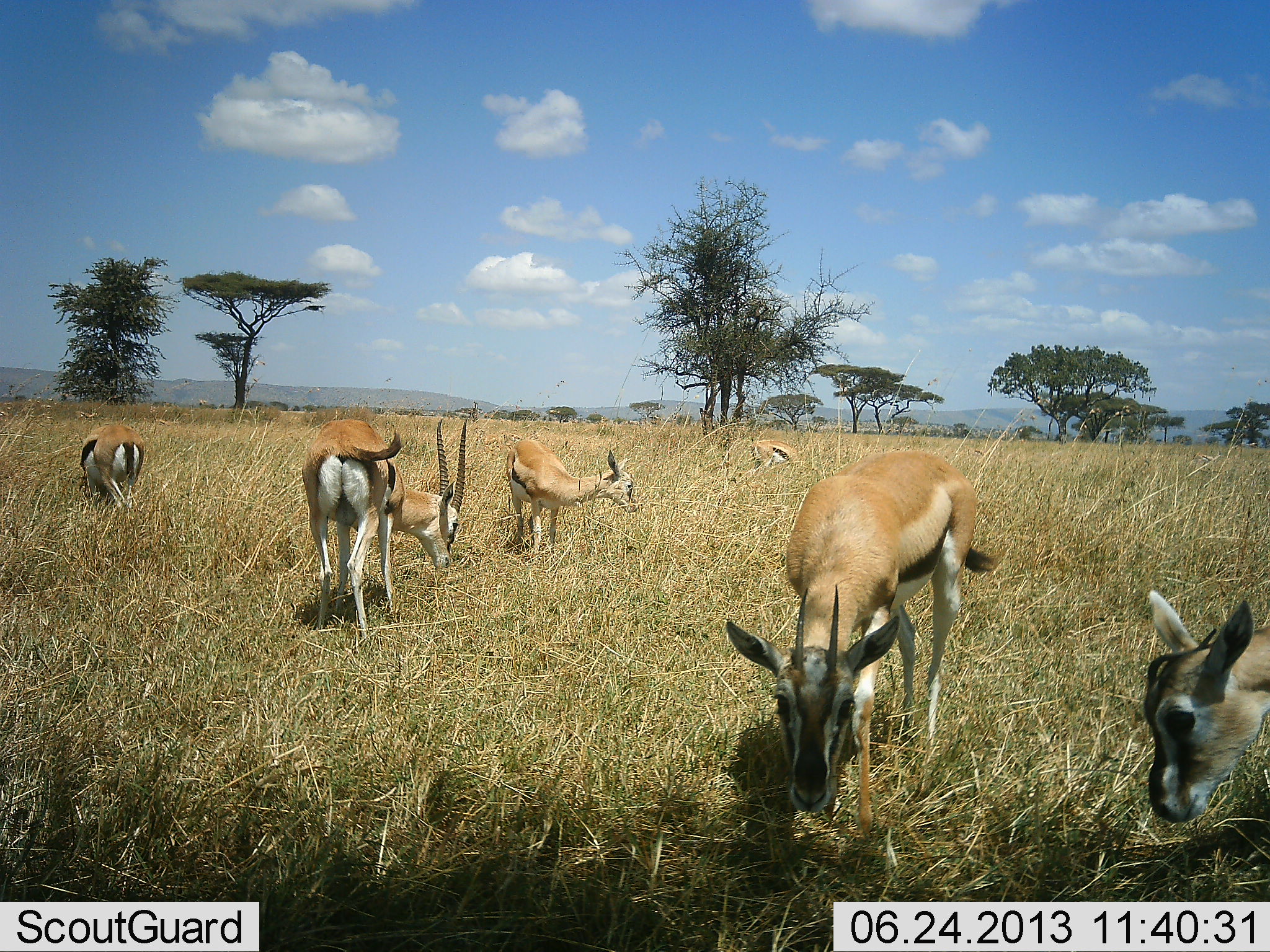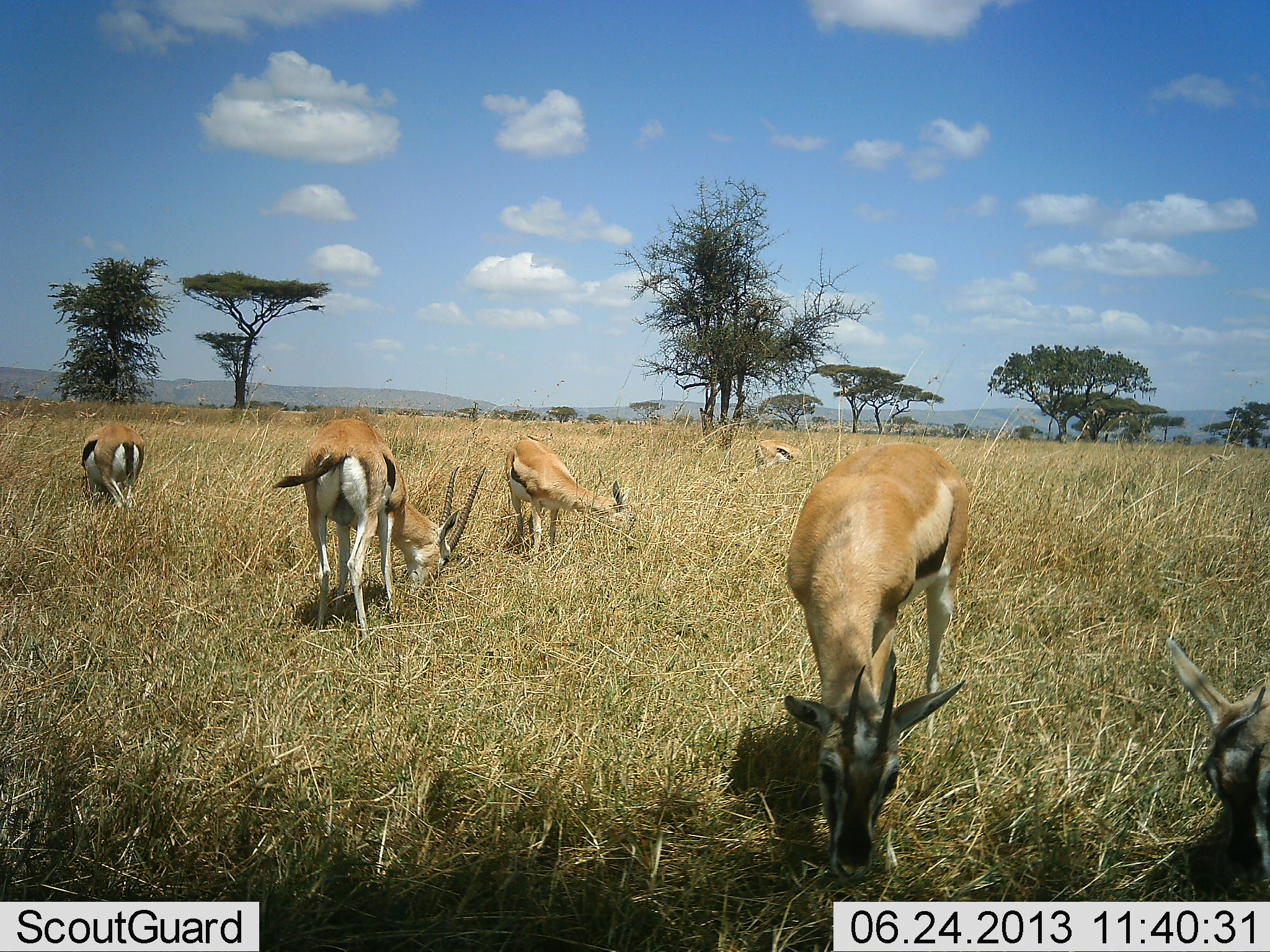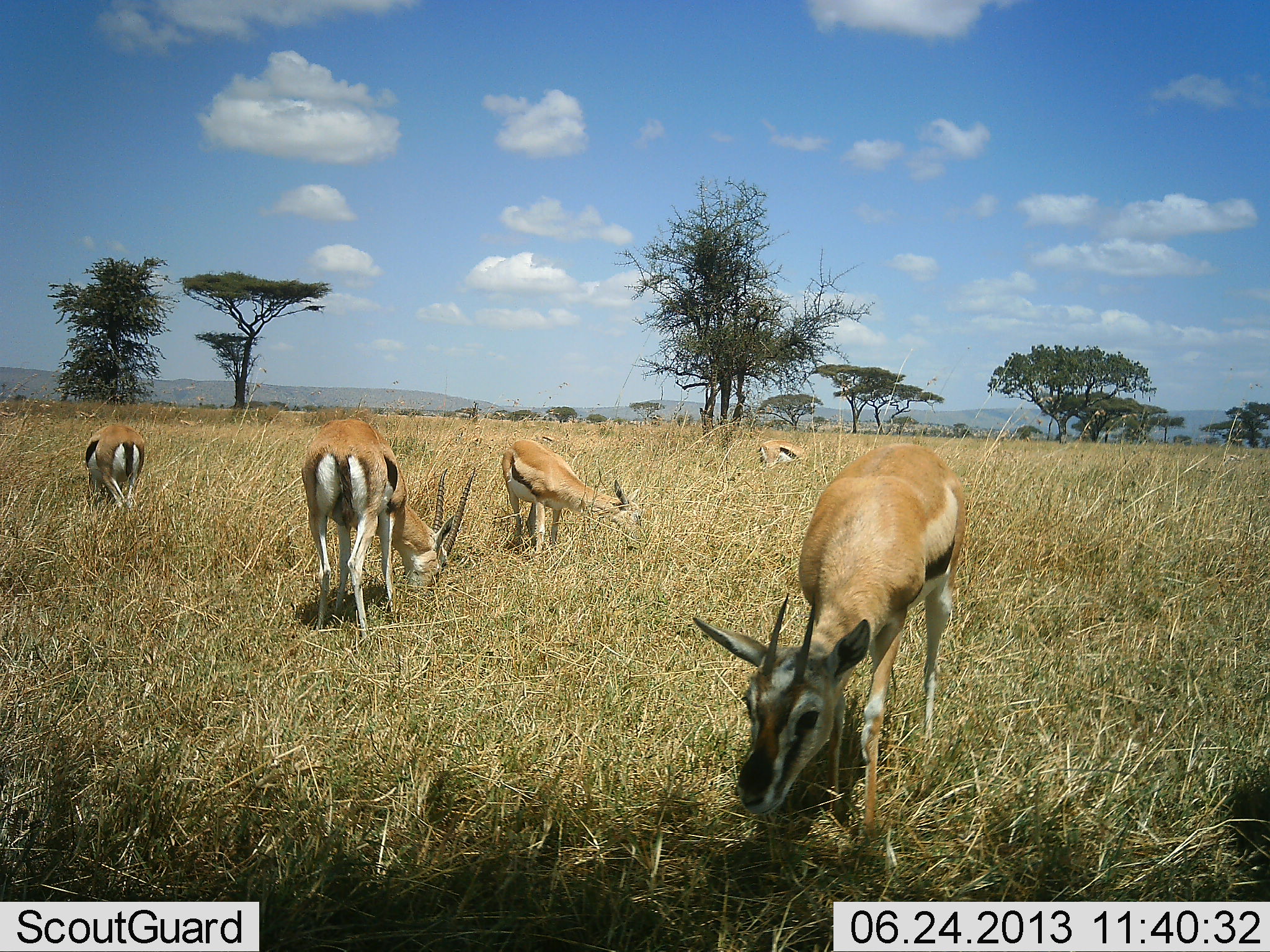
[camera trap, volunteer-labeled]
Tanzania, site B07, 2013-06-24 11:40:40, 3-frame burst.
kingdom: Animalia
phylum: Chordata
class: Mammalia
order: Artiodactyla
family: Bovidae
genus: Eudorcas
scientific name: Eudorcas thomsonii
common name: thomson's gazelle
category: gazellethomsons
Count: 6.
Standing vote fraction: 30%.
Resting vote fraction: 6%.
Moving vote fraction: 12%.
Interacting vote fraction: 0%.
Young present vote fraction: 3%.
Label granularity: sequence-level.